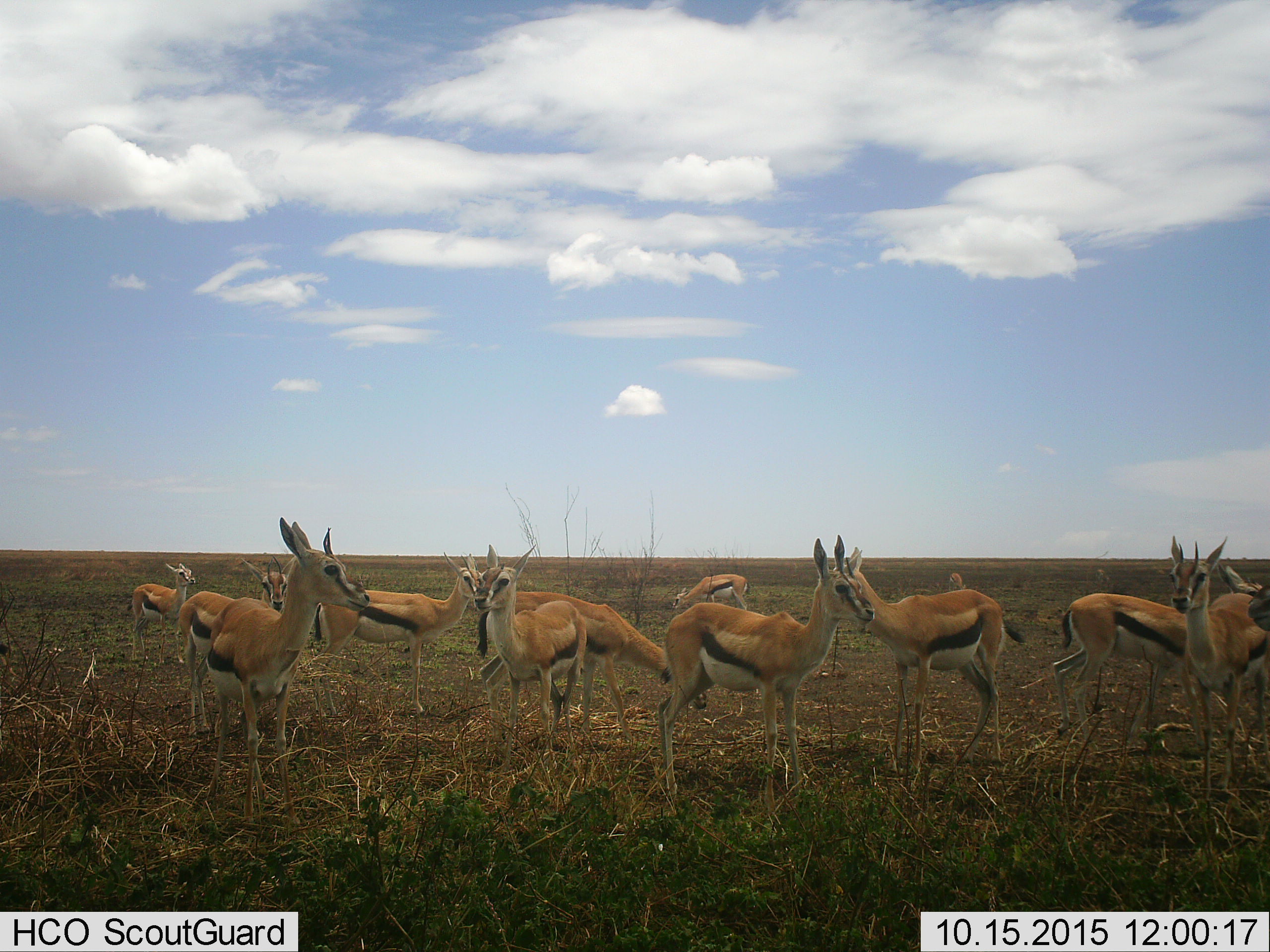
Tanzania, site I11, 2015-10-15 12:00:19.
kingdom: Animalia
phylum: Chordata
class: Mammalia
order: Artiodactyla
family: Bovidae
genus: Eudorcas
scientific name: Eudorcas thomsonii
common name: thomson's gazelle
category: gazellethomsons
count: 11-50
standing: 100%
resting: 0%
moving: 0%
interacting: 0%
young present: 11%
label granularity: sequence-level